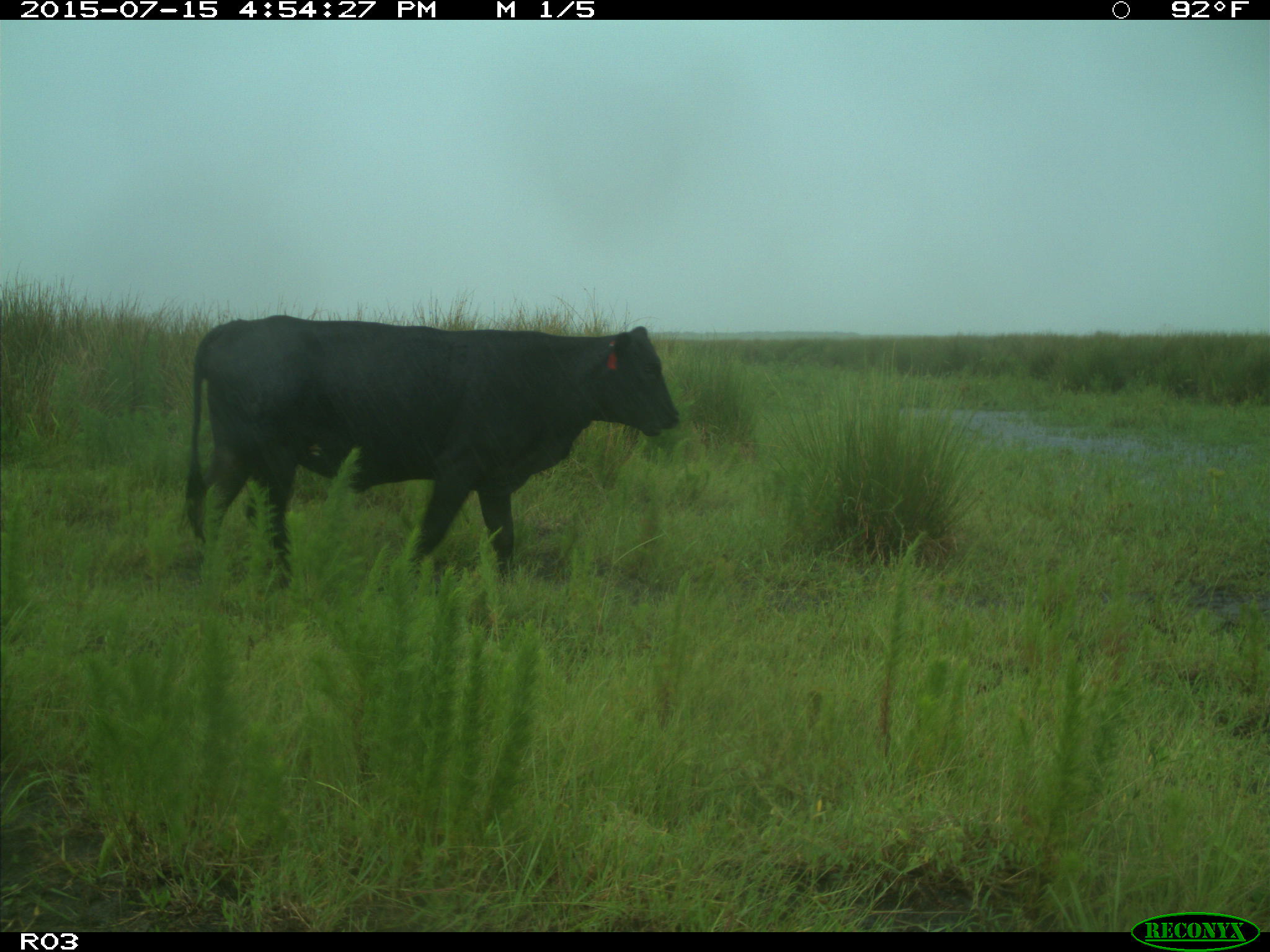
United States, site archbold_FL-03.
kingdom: Animalia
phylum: Chordata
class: Mammalia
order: Artiodactyla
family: Bovidae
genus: Bos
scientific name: Bos taurus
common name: domestic cow